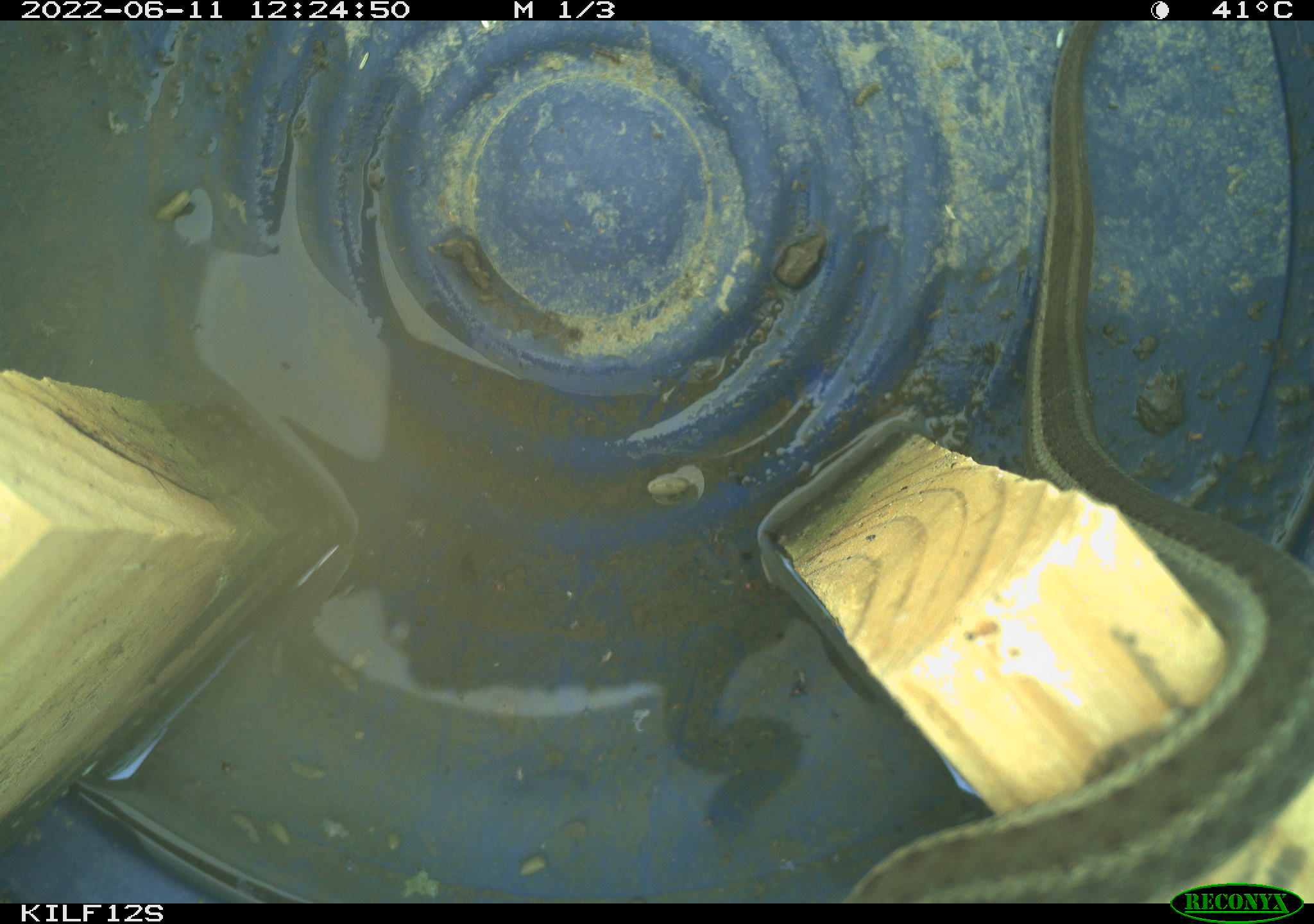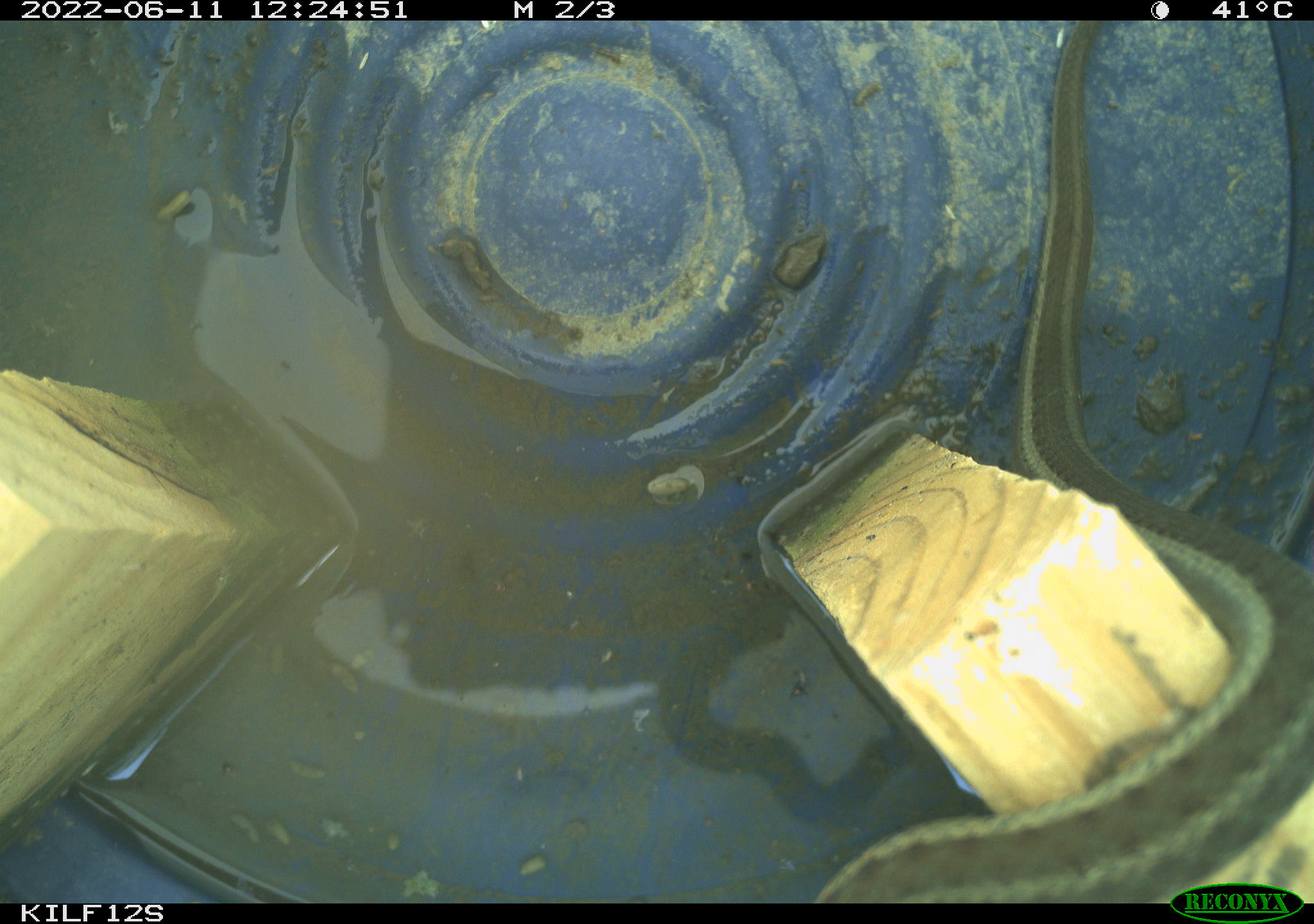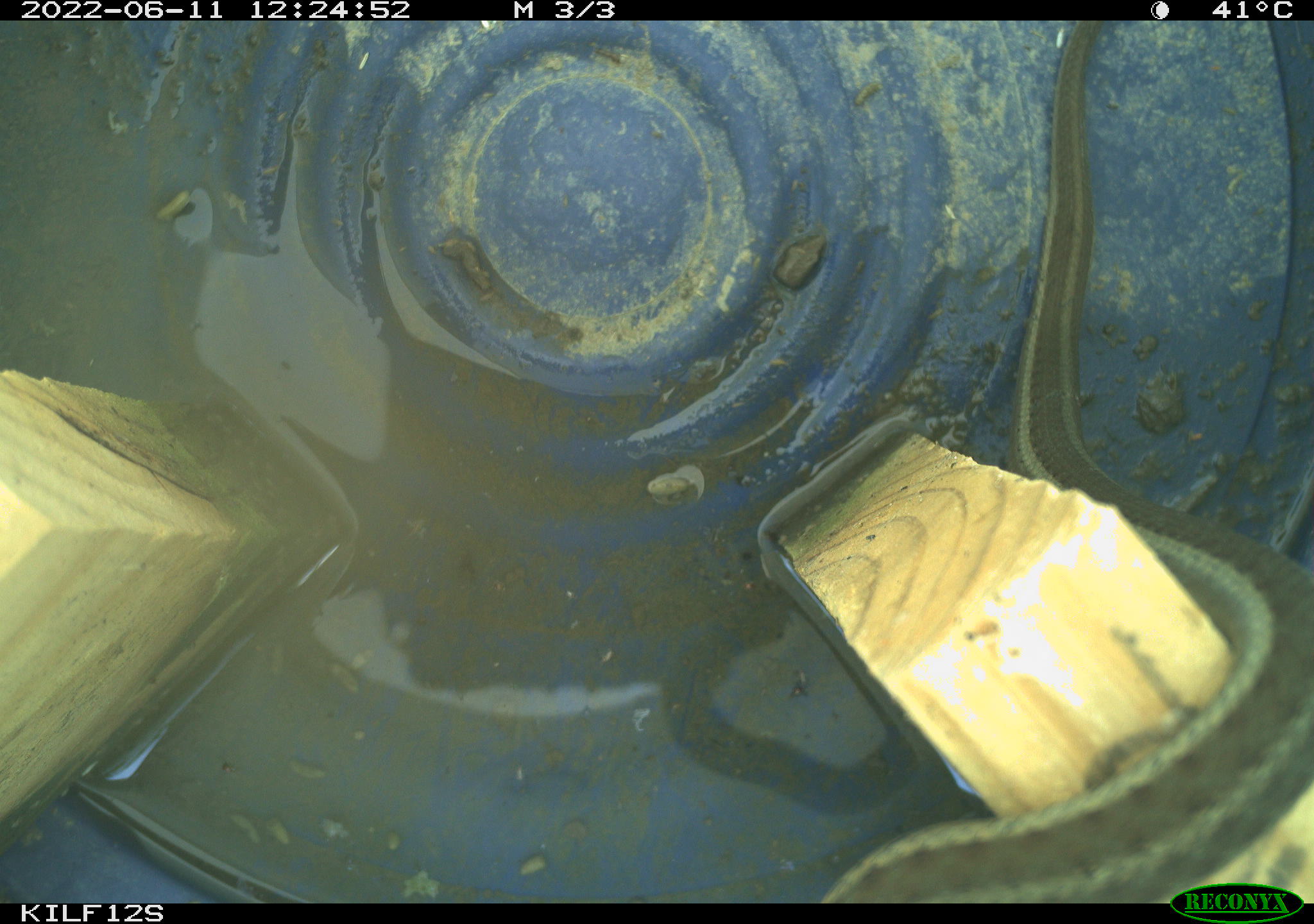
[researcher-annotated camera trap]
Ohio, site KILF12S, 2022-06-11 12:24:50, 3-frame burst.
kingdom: Animalia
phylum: Chordata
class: Reptilia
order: Squamata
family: Colubridae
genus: Thamnophis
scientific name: Thamnophis sirtalis sirtalis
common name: eastern gartersnake